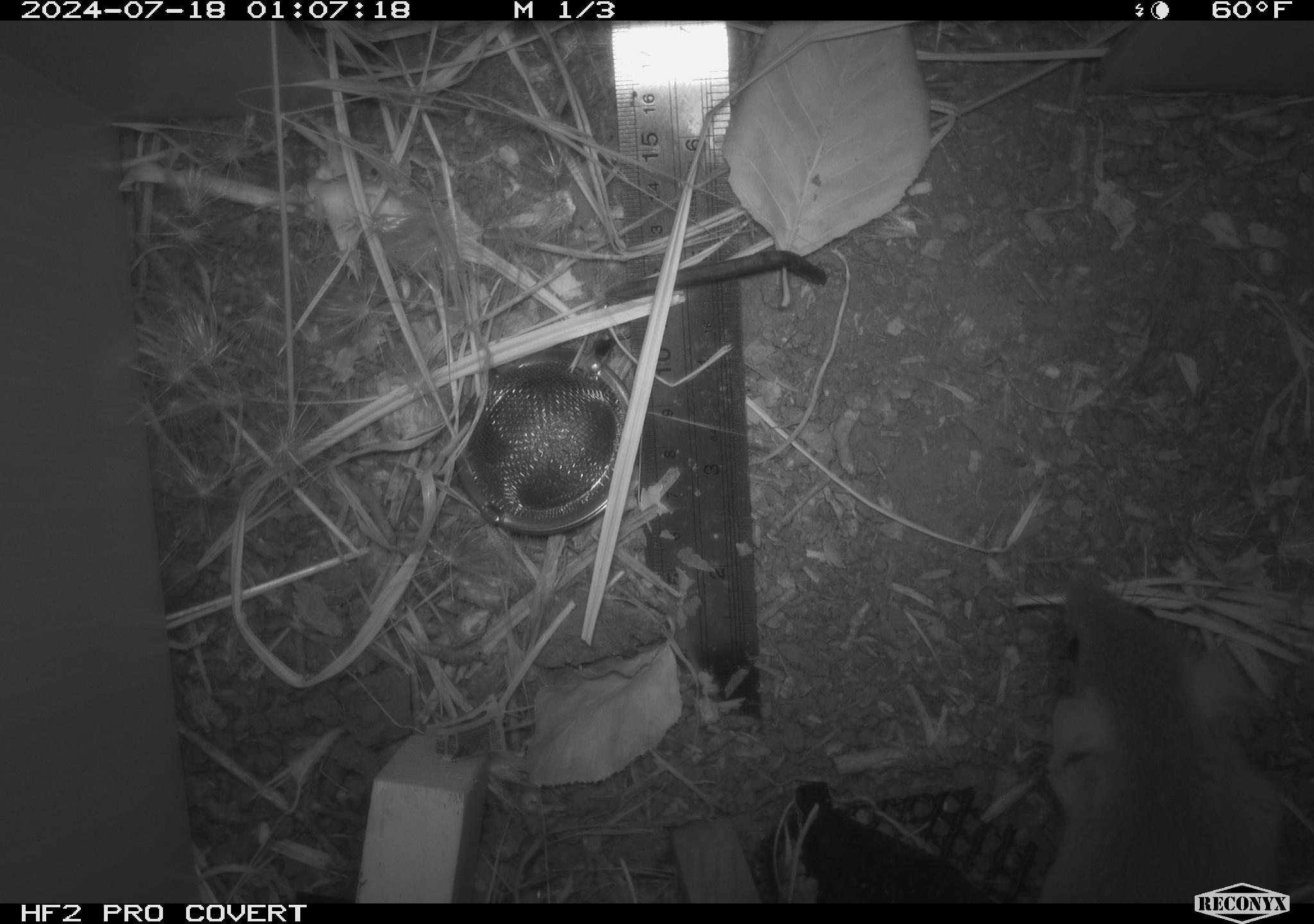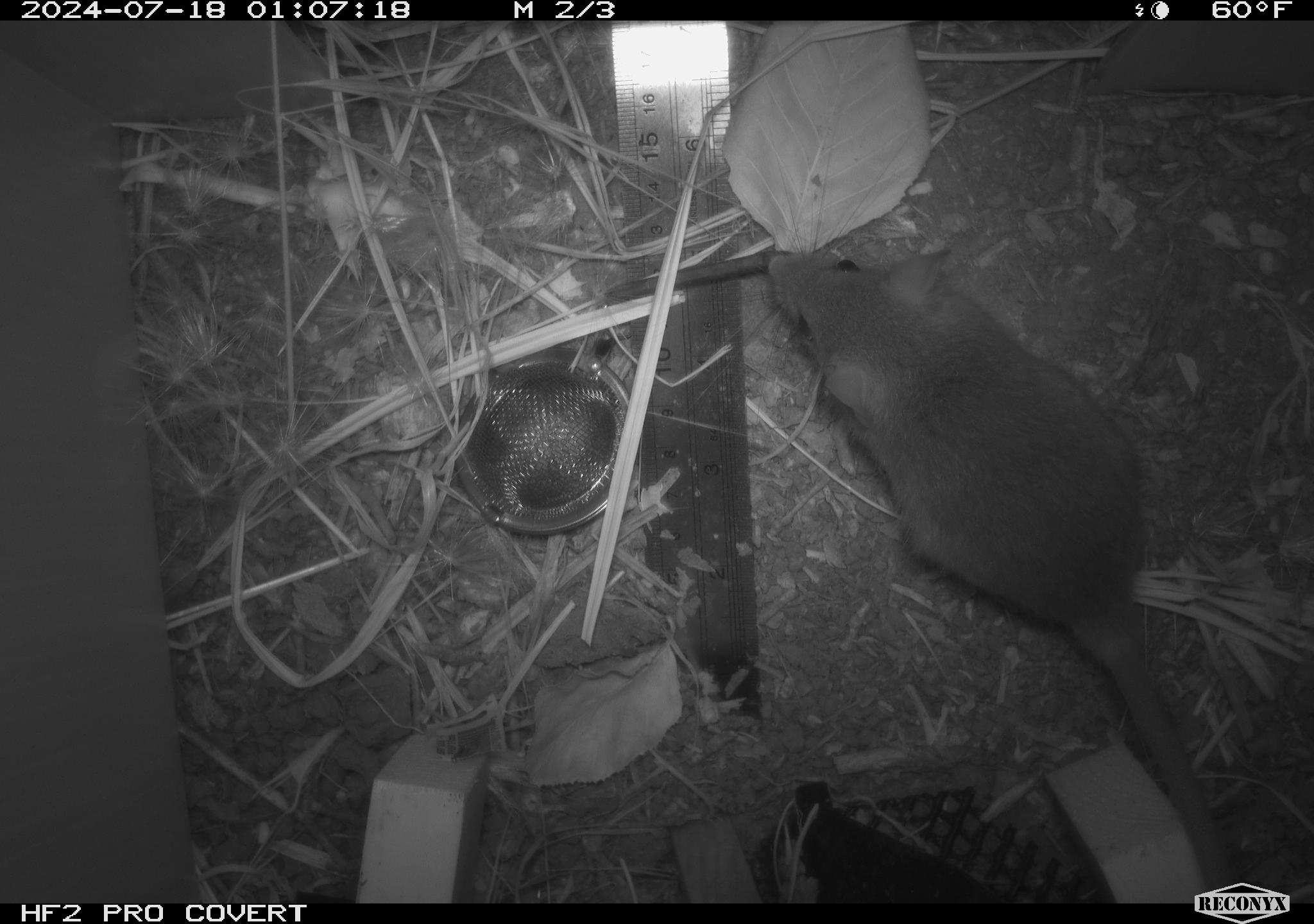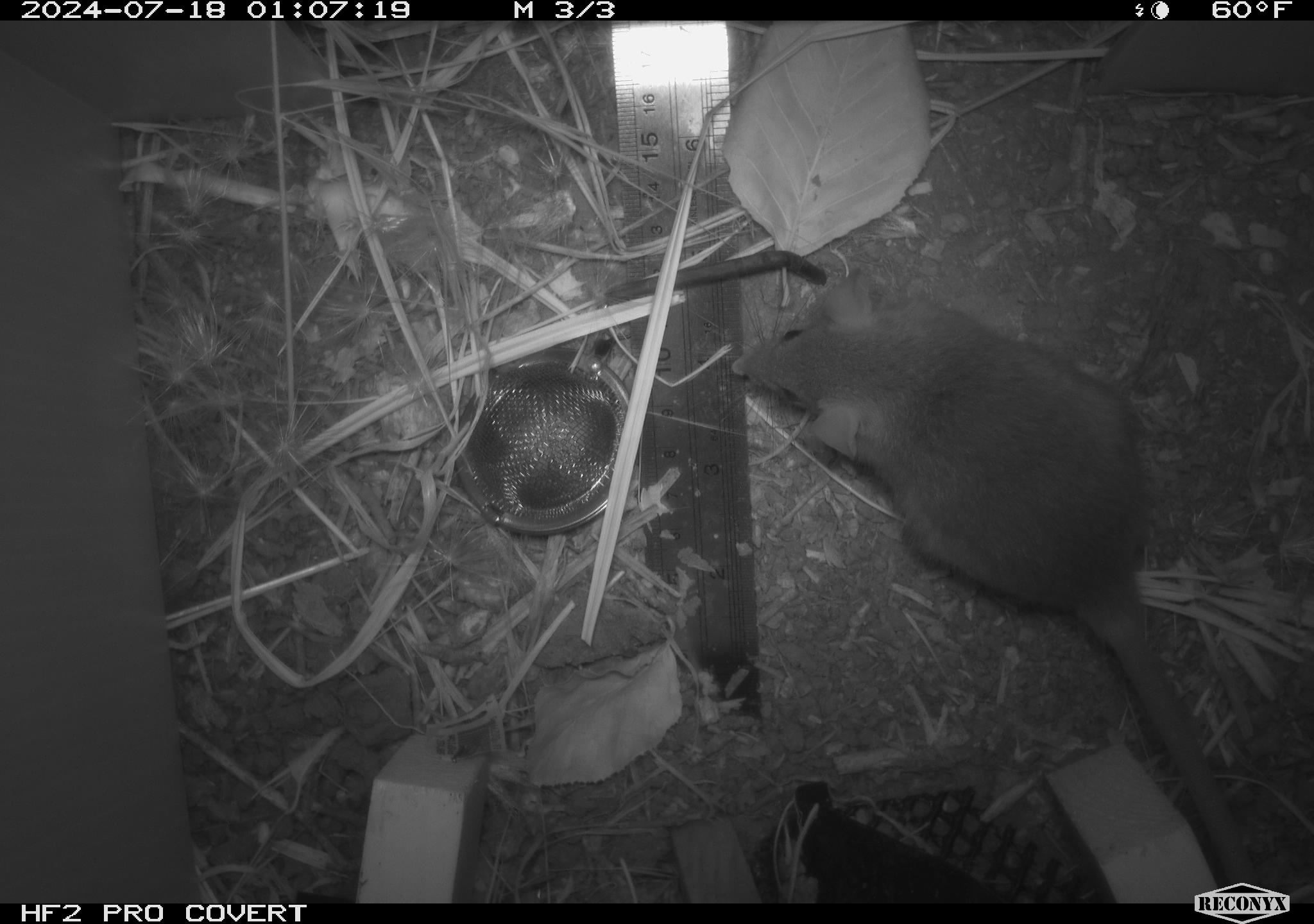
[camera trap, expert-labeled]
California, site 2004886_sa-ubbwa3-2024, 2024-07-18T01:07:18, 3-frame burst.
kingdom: Animalia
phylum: Chordata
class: Mammalia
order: Rodentia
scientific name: Rodentia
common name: mouse species